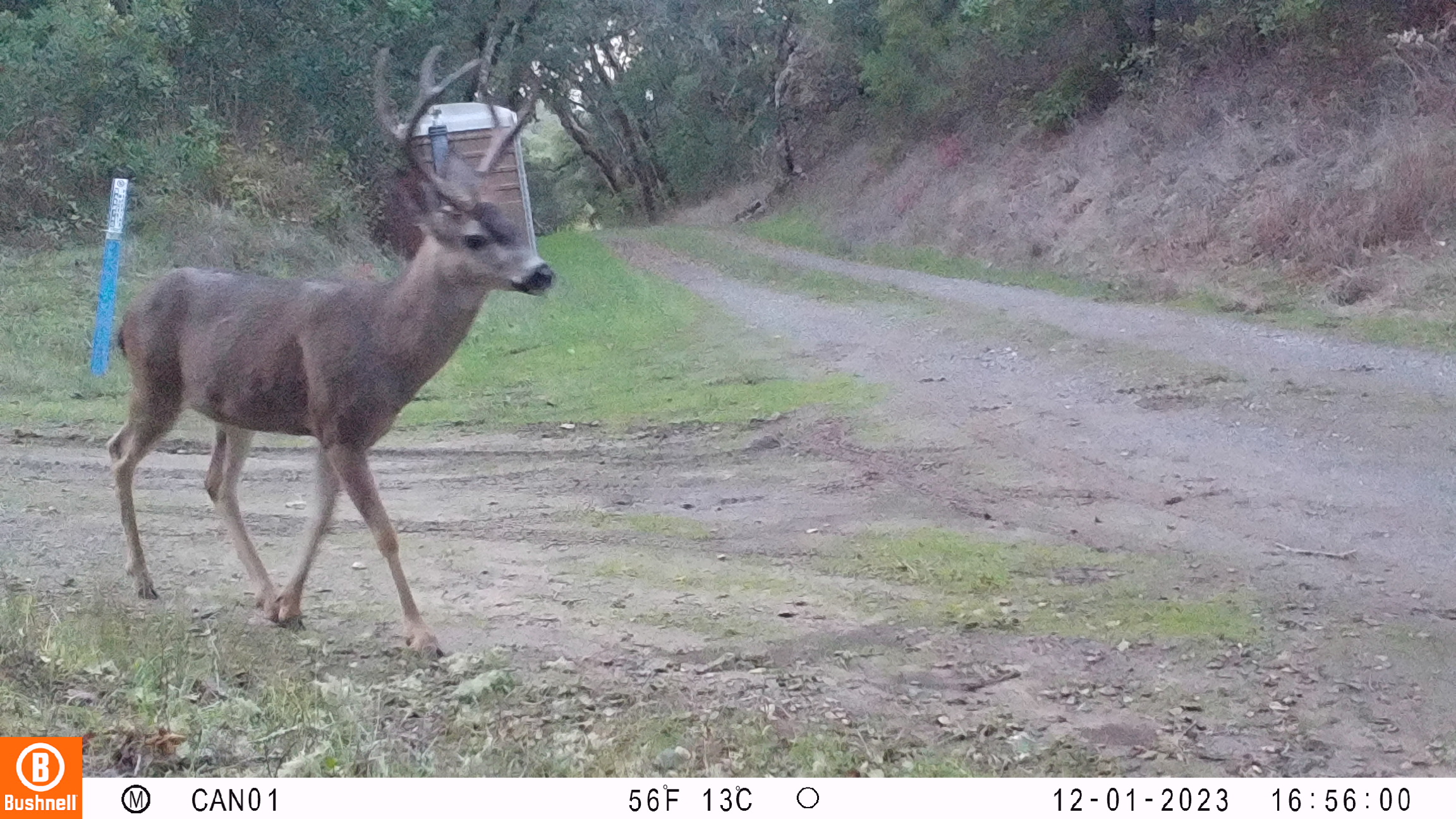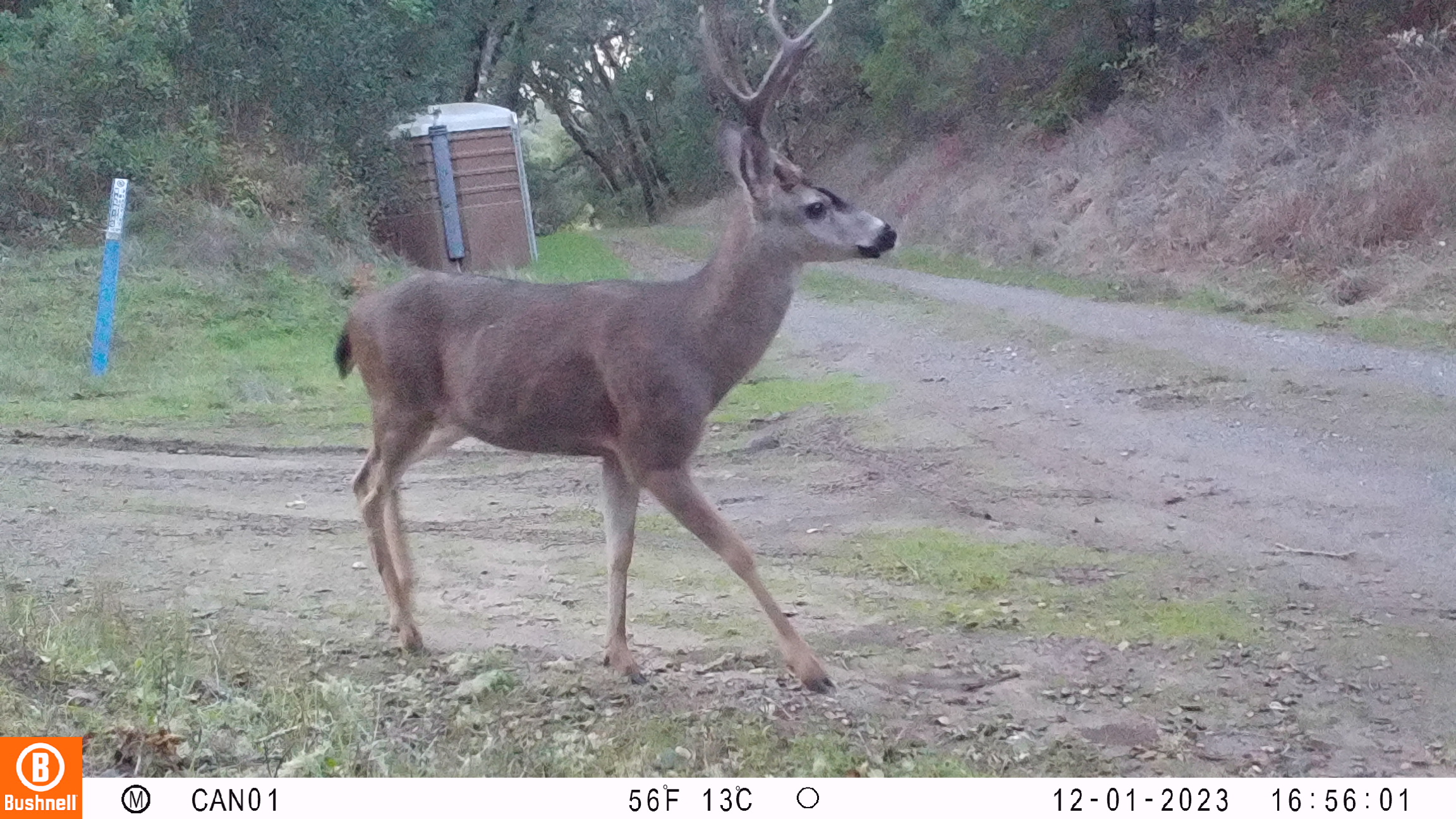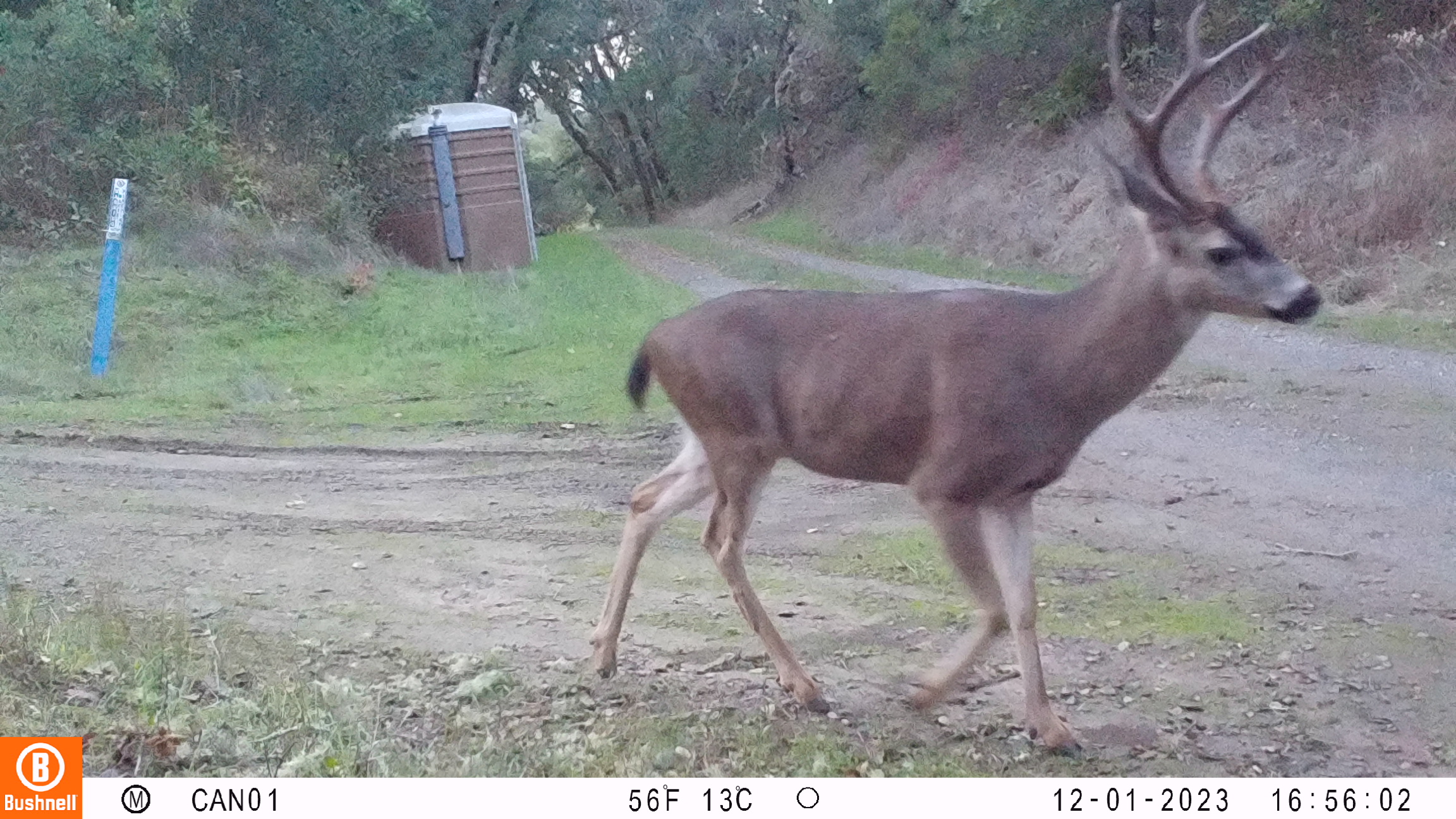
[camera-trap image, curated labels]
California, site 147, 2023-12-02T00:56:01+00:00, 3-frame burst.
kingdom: Animalia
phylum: Chordata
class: Mammalia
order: Artiodactyla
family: Cervidae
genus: Odocoileus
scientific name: Odocoileus hemionus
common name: mule deer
Mule deer (Odocoileus hemionus).